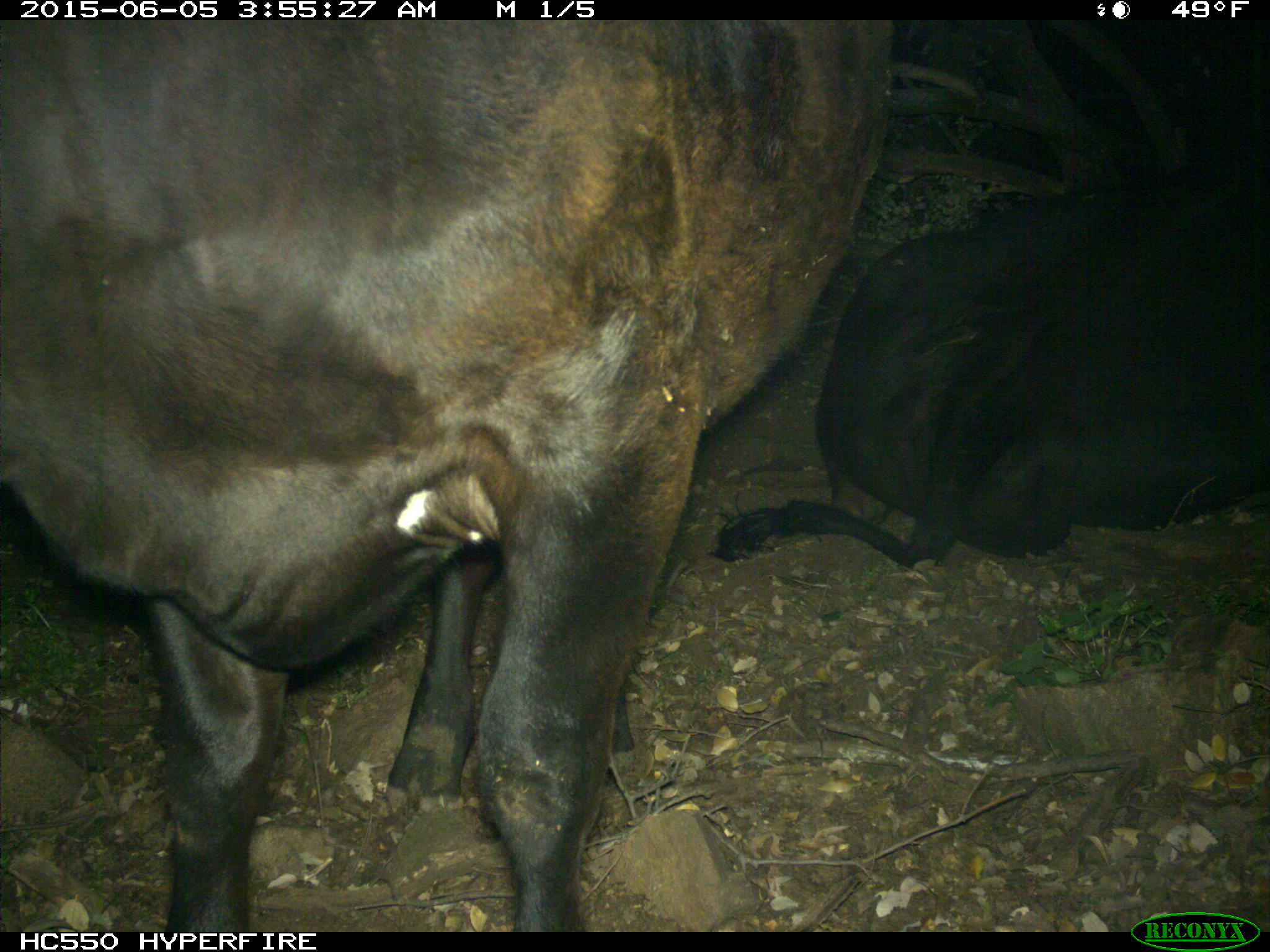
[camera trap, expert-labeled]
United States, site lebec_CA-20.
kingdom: Animalia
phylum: Chordata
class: Mammalia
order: Artiodactyla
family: Bovidae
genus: Bos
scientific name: Bos taurus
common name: domestic cow